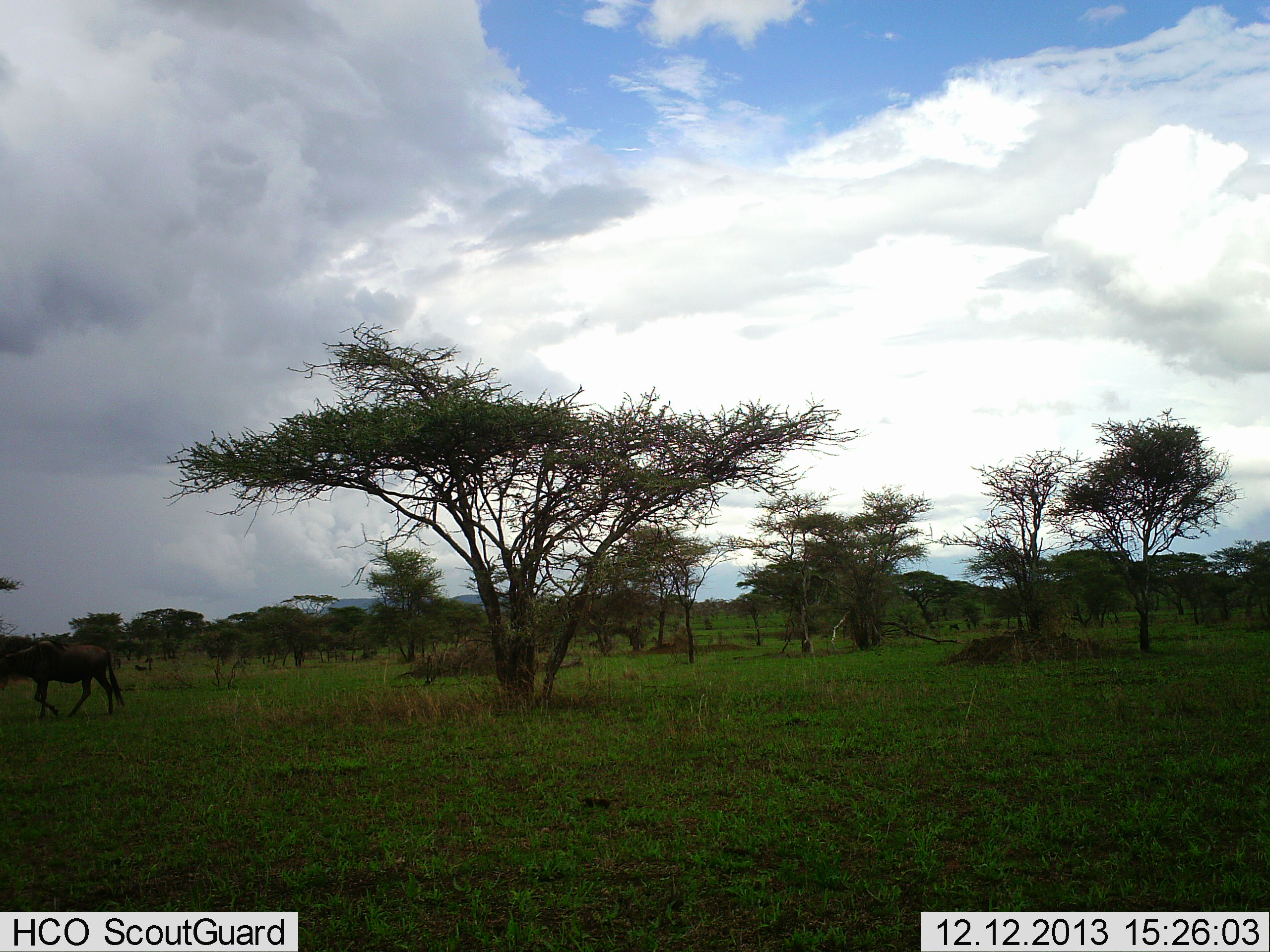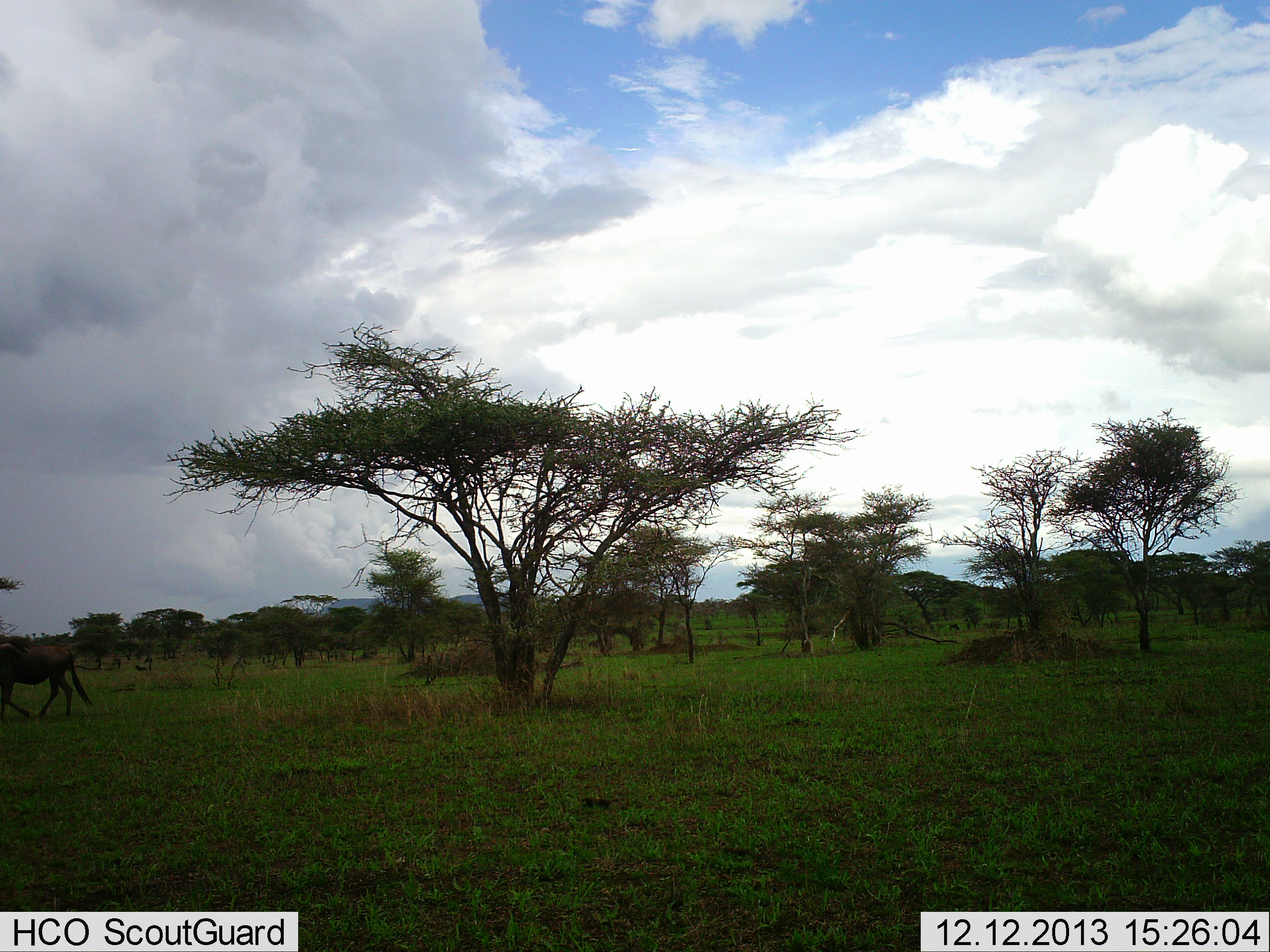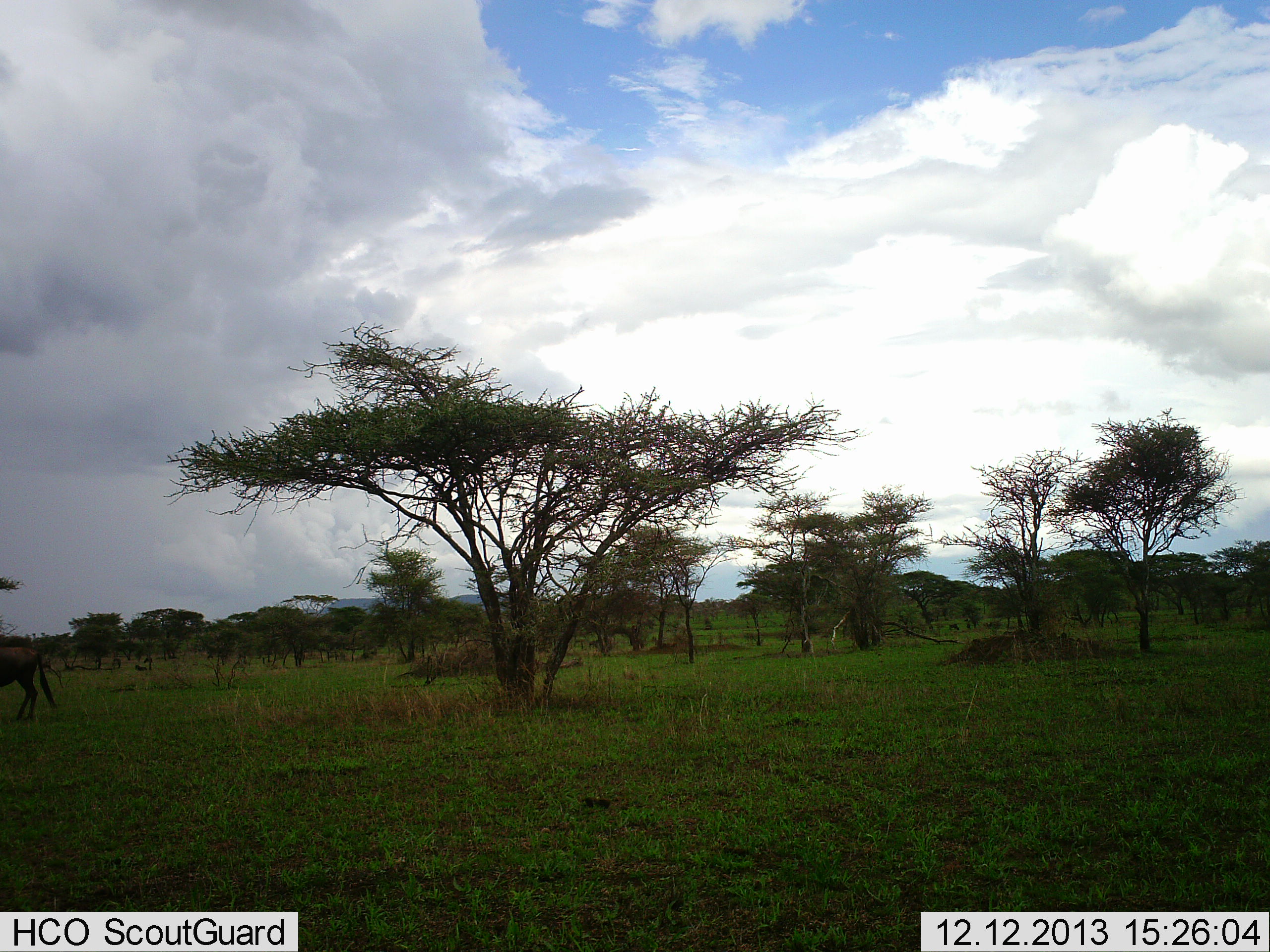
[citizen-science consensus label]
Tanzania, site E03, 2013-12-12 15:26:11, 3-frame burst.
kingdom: Animalia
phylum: Chordata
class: Mammalia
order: Artiodactyla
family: Bovidae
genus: Connochaetes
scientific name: Connochaetes taurinus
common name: blue wildebeest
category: wildebeest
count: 1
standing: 0%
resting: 0%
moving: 100%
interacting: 0%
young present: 0%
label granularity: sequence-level